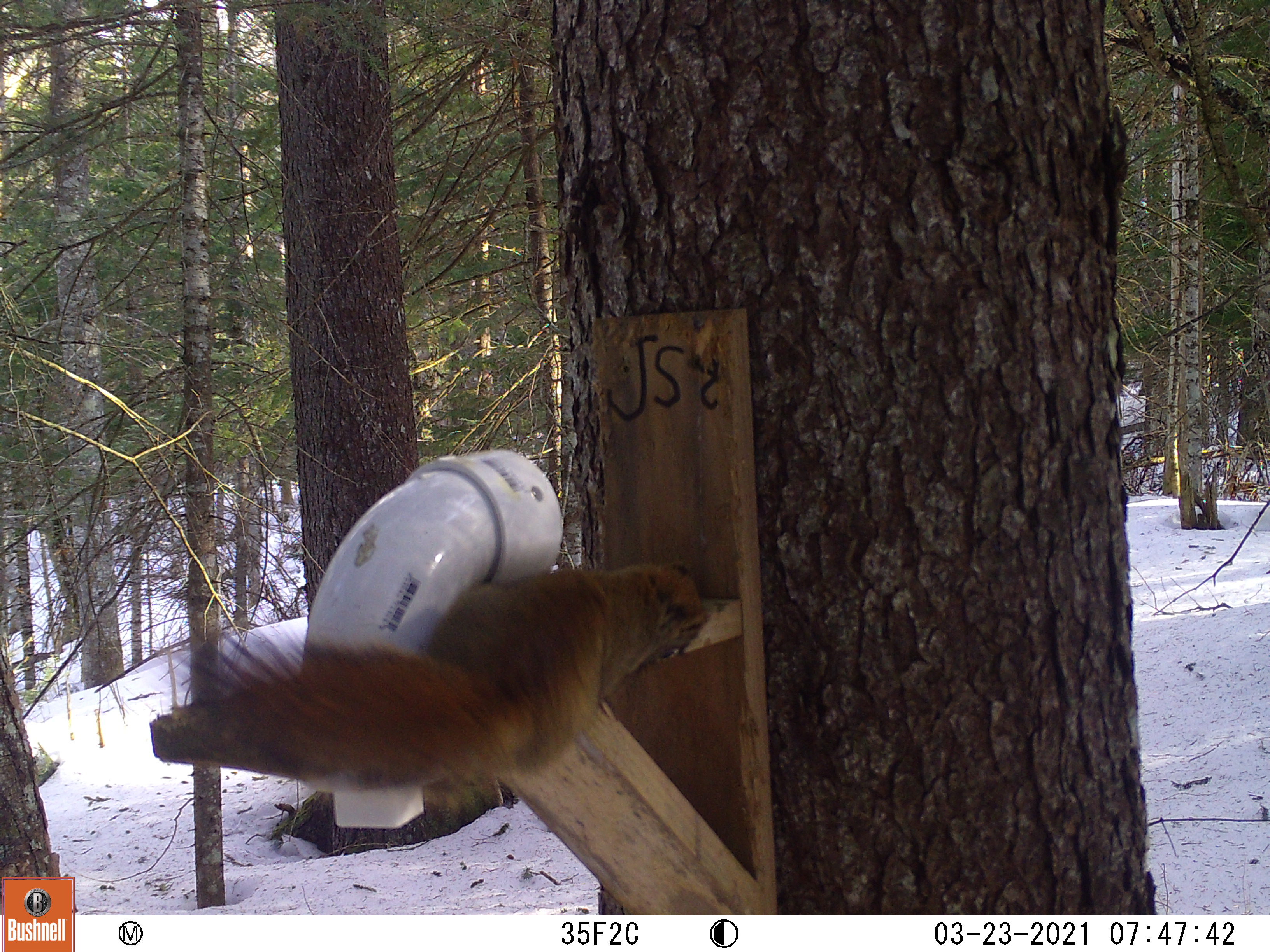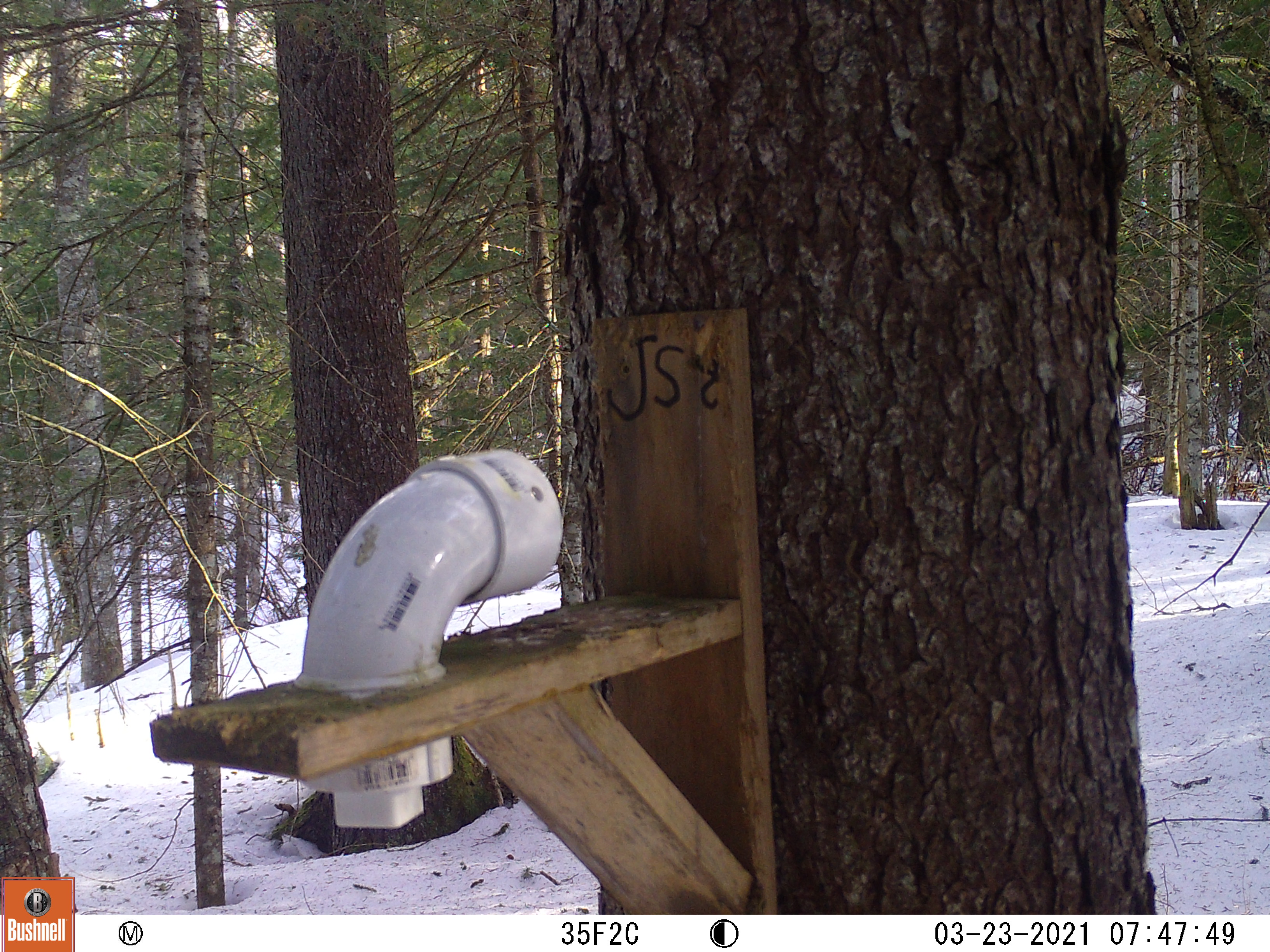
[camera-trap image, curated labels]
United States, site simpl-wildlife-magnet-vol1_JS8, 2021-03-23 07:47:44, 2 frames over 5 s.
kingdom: Animalia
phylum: Chordata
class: Mammalia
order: Rodentia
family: Sciuridae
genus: Tamiasciurus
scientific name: Tamiasciurus hudsonicus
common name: red squirrel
Red squirrel (Tamiasciurus hudsonicus).